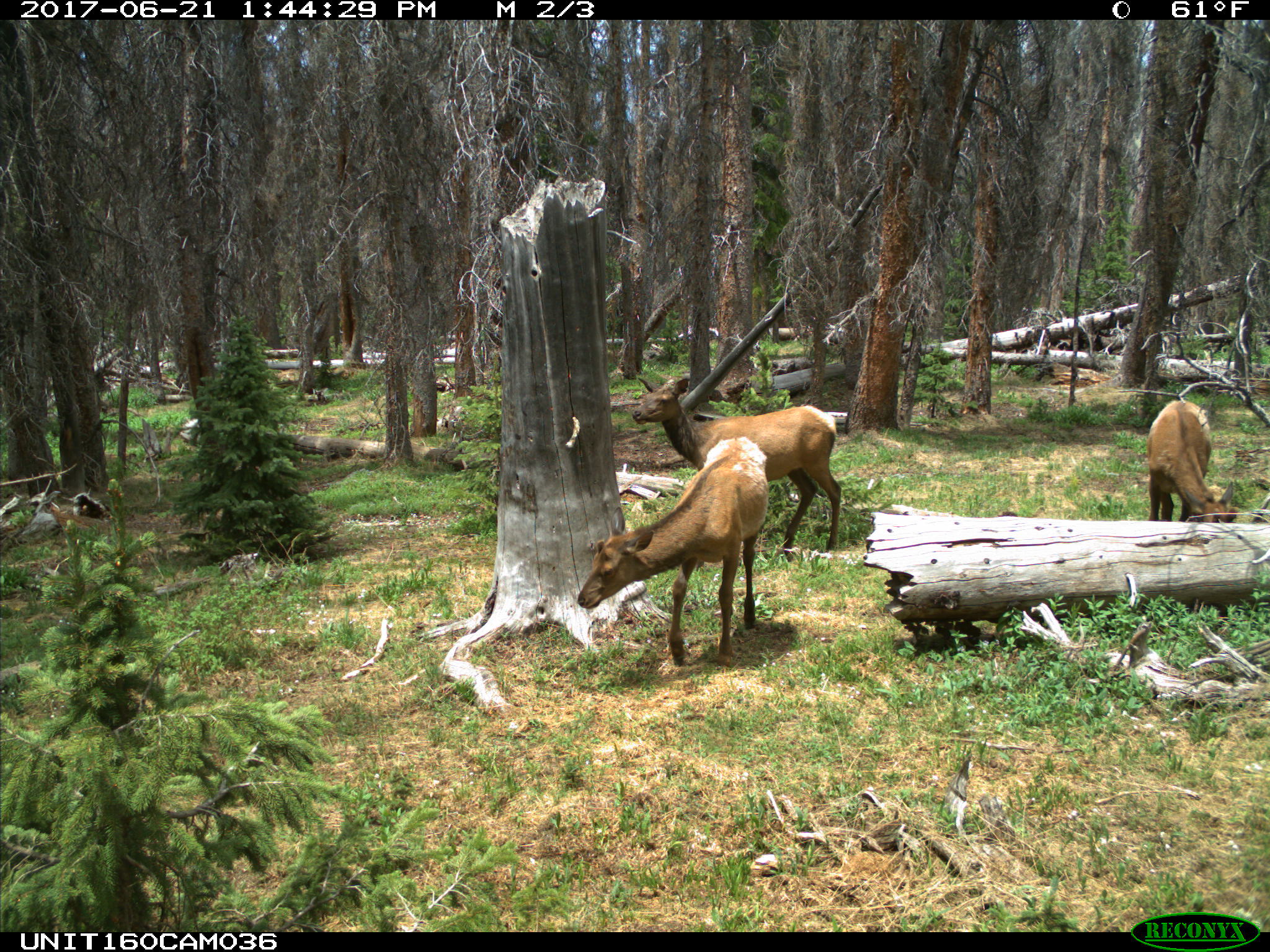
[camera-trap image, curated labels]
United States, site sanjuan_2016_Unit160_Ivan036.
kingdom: Animalia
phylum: Chordata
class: Mammalia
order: Artiodactyla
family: Cervidae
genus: Cervus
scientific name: Cervus elaphus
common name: red deer